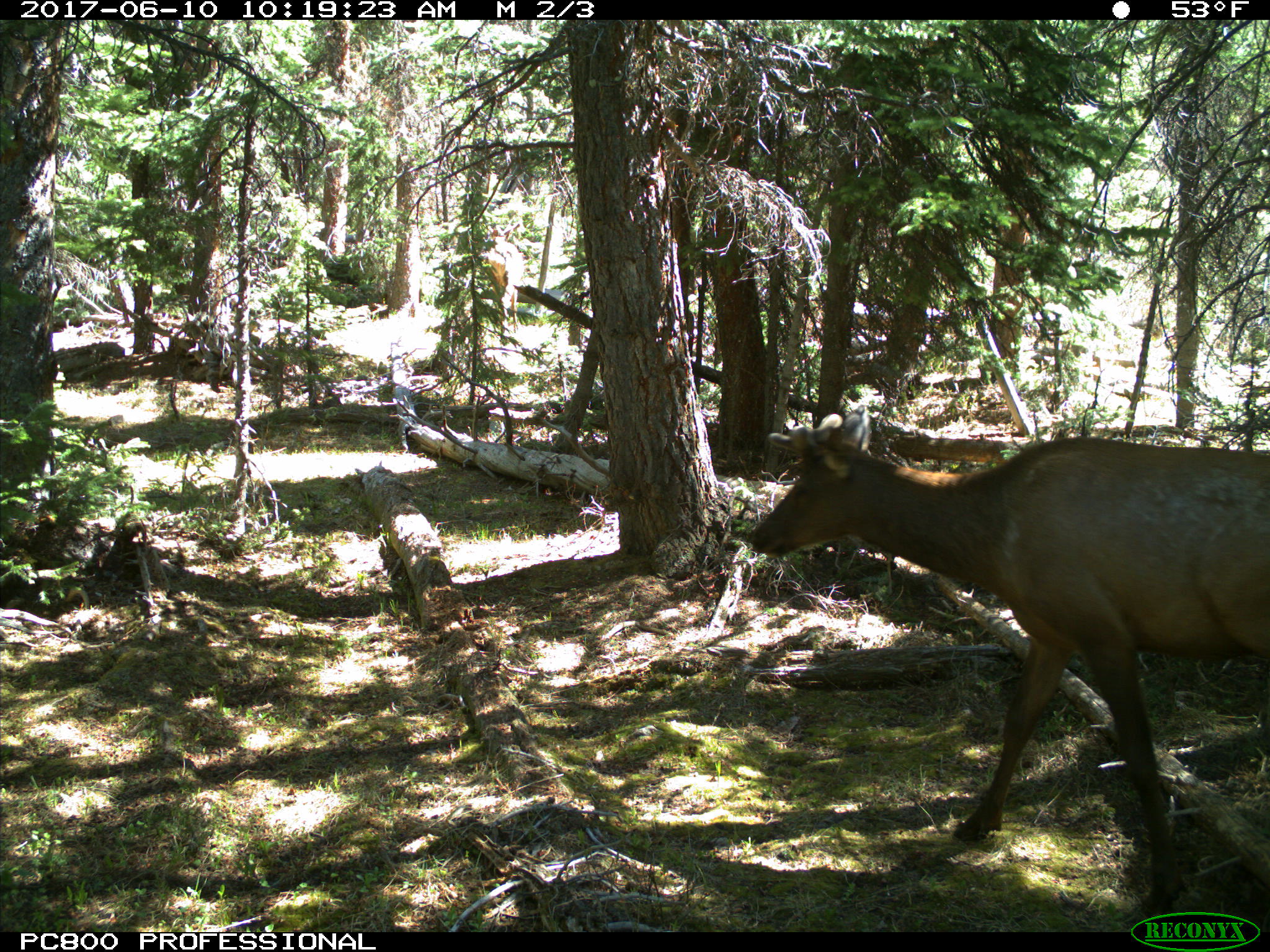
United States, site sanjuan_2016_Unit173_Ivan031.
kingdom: Animalia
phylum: Chordata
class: Mammalia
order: Artiodactyla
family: Cervidae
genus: Cervus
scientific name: Cervus elaphus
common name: red deer